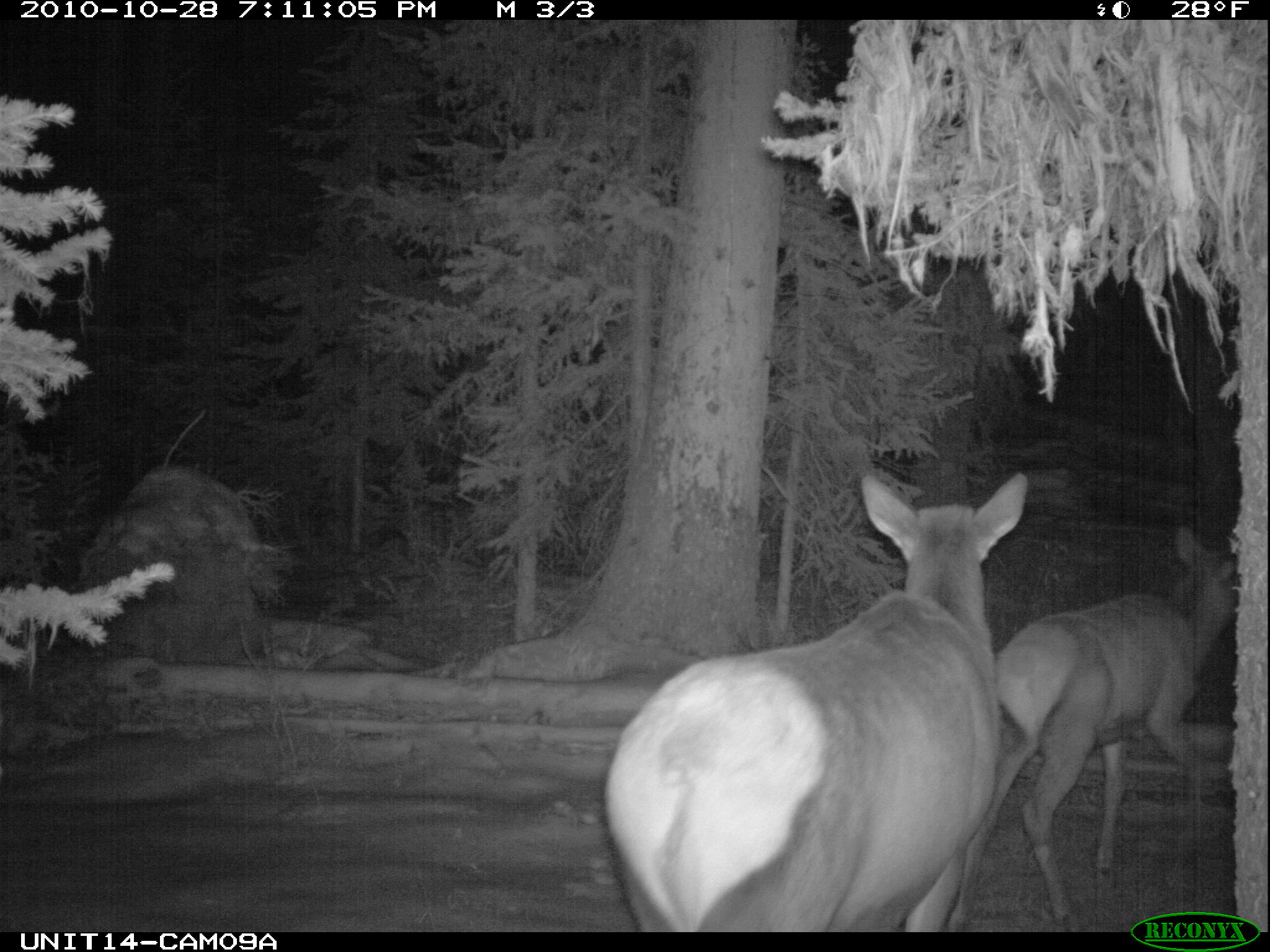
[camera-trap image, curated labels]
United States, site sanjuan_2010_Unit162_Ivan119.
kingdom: Animalia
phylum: Chordata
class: Mammalia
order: Artiodactyla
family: Cervidae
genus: Cervus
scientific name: Cervus elaphus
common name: red deer